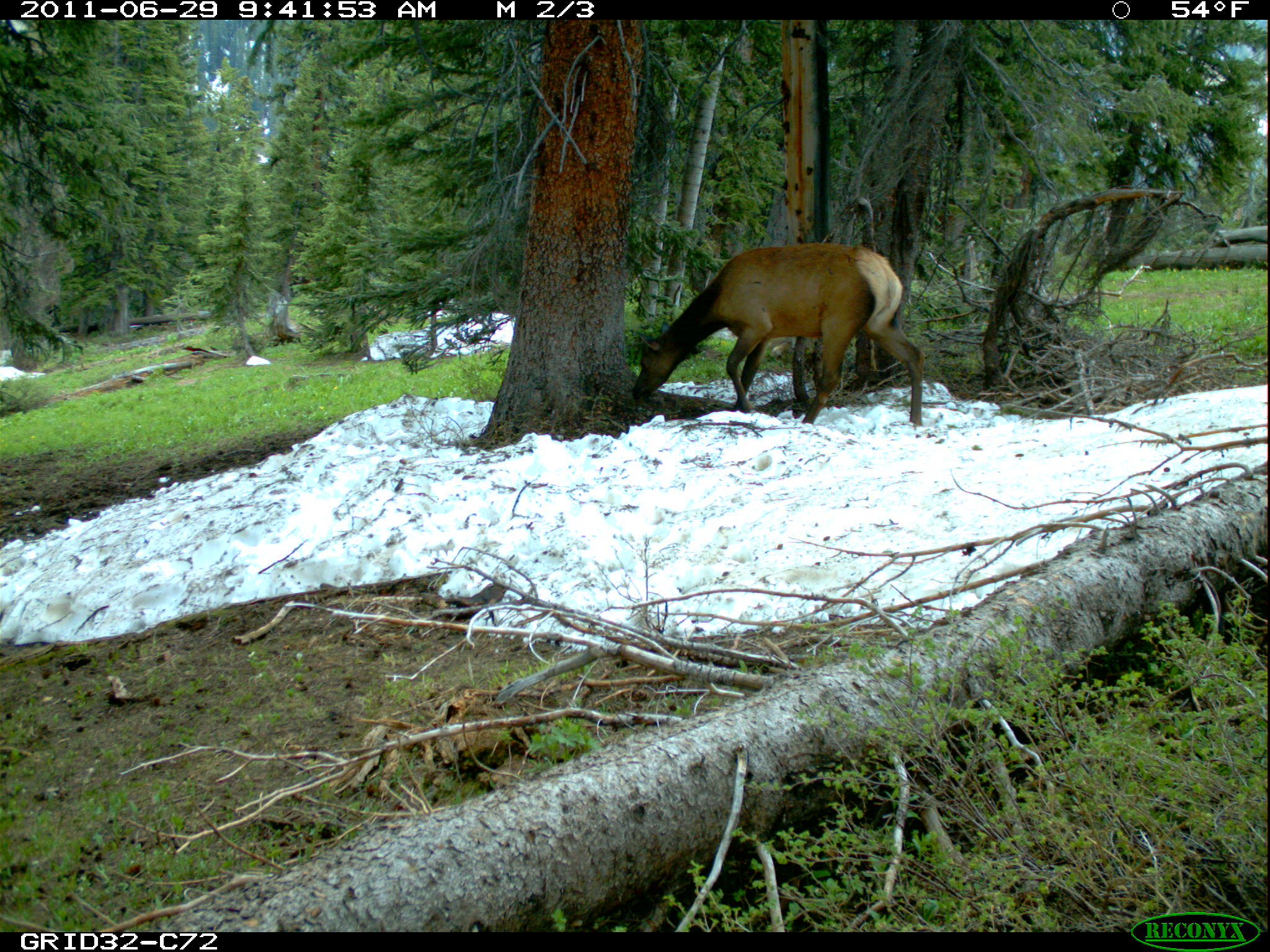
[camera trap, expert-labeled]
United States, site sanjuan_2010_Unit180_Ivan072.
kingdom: Animalia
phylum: Chordata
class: Mammalia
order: Artiodactyla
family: Cervidae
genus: Cervus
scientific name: Cervus elaphus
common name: red deer